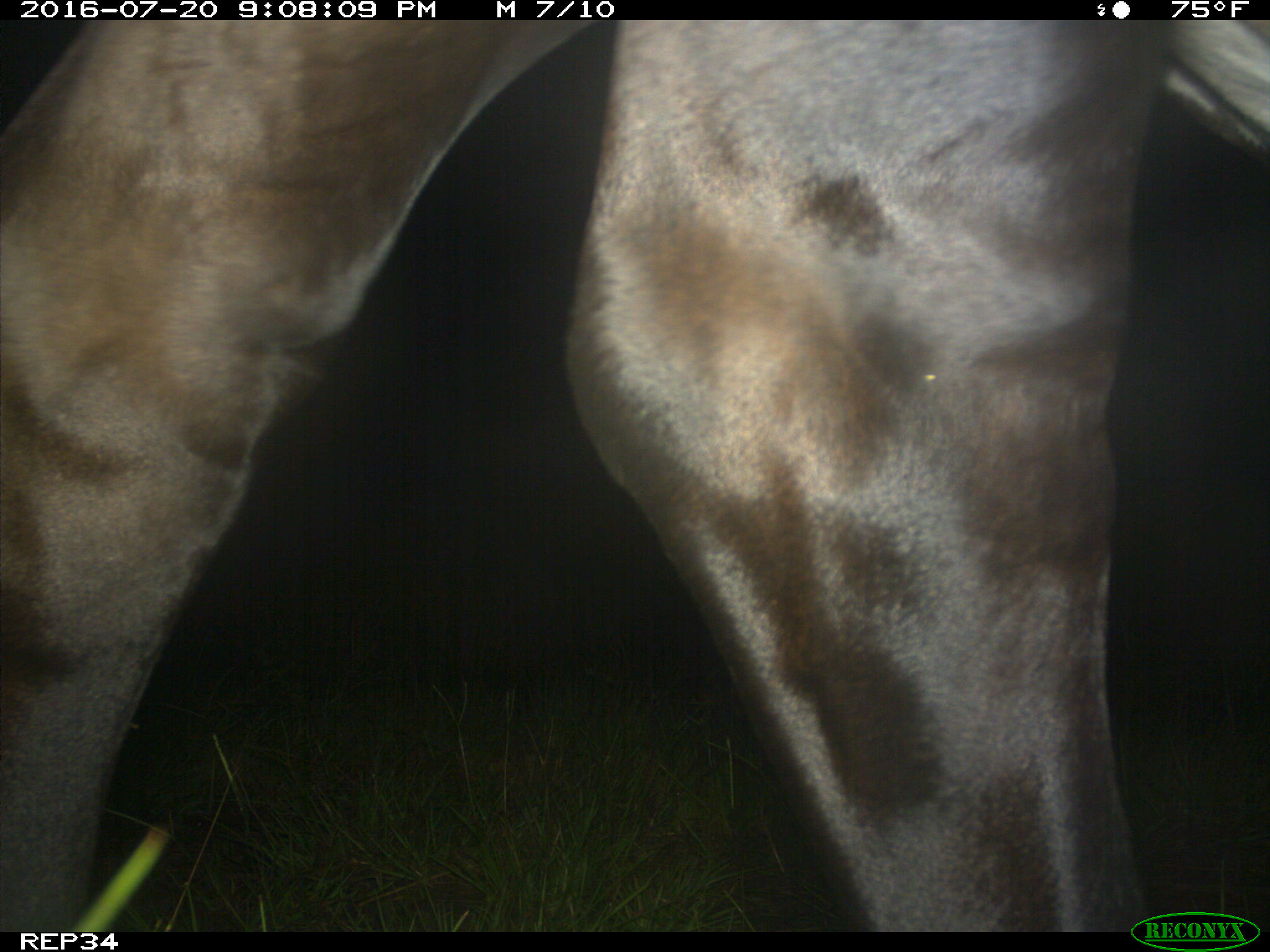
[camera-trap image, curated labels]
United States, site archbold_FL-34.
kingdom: Animalia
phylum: Chordata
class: Mammalia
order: Artiodactyla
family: Bovidae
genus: Bos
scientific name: Bos taurus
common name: domestic cow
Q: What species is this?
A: Bos taurus (domestic cow).